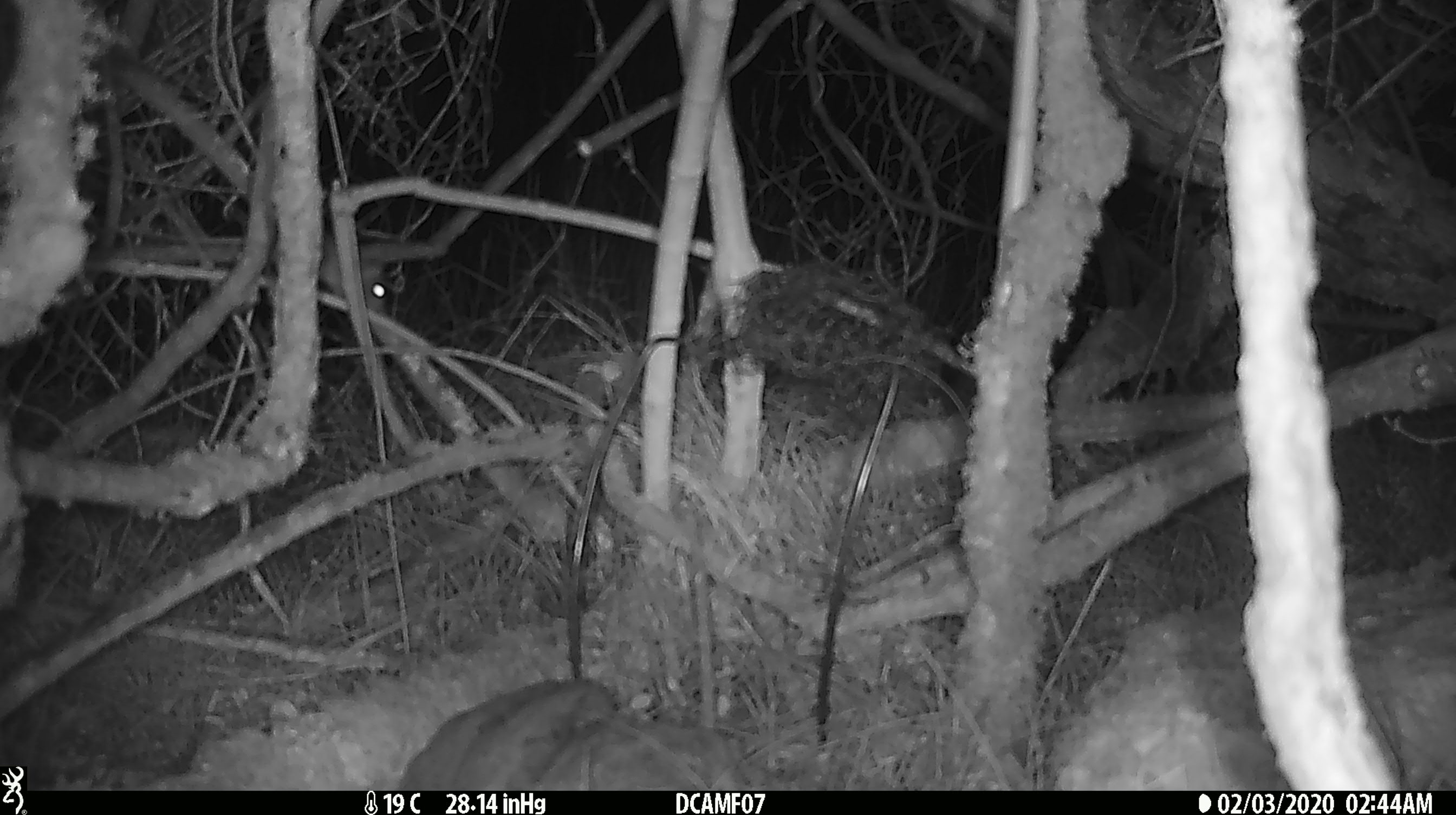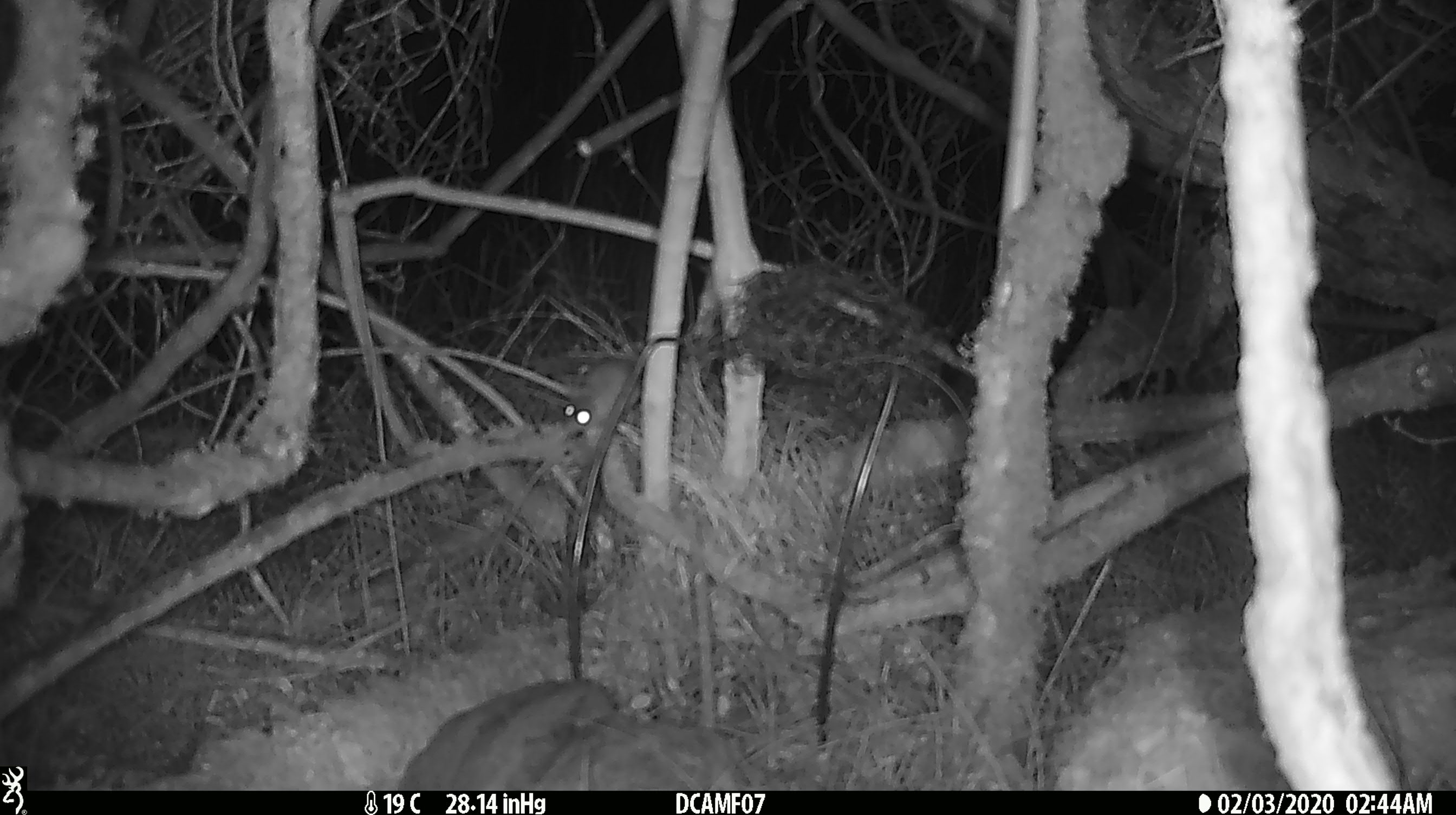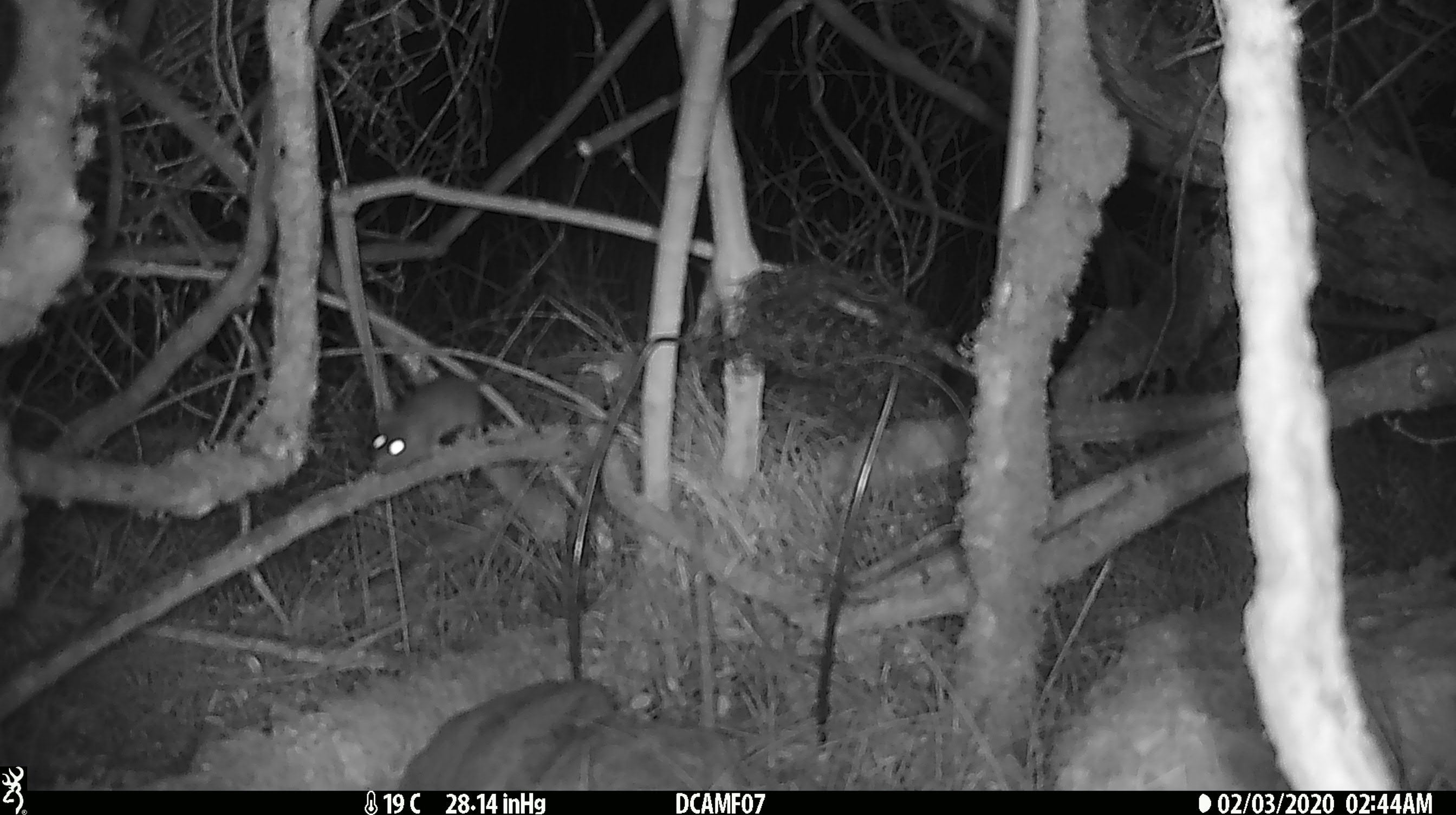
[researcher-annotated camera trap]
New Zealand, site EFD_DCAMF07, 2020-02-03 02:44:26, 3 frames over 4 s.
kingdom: Animalia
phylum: Chordata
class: Mammalia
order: Rodentia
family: Muridae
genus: Mus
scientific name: Mus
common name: mouse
Mouse (Mus).